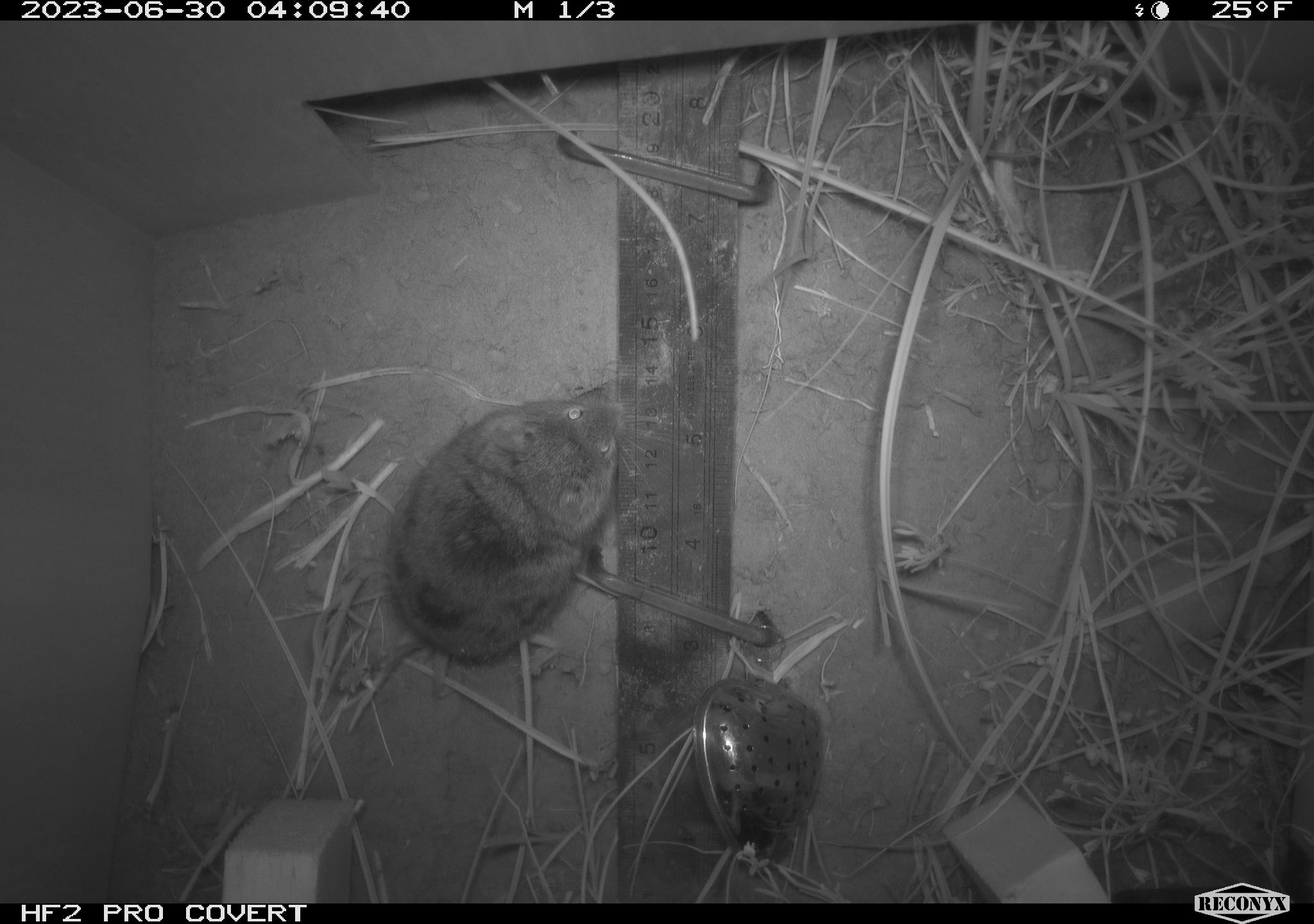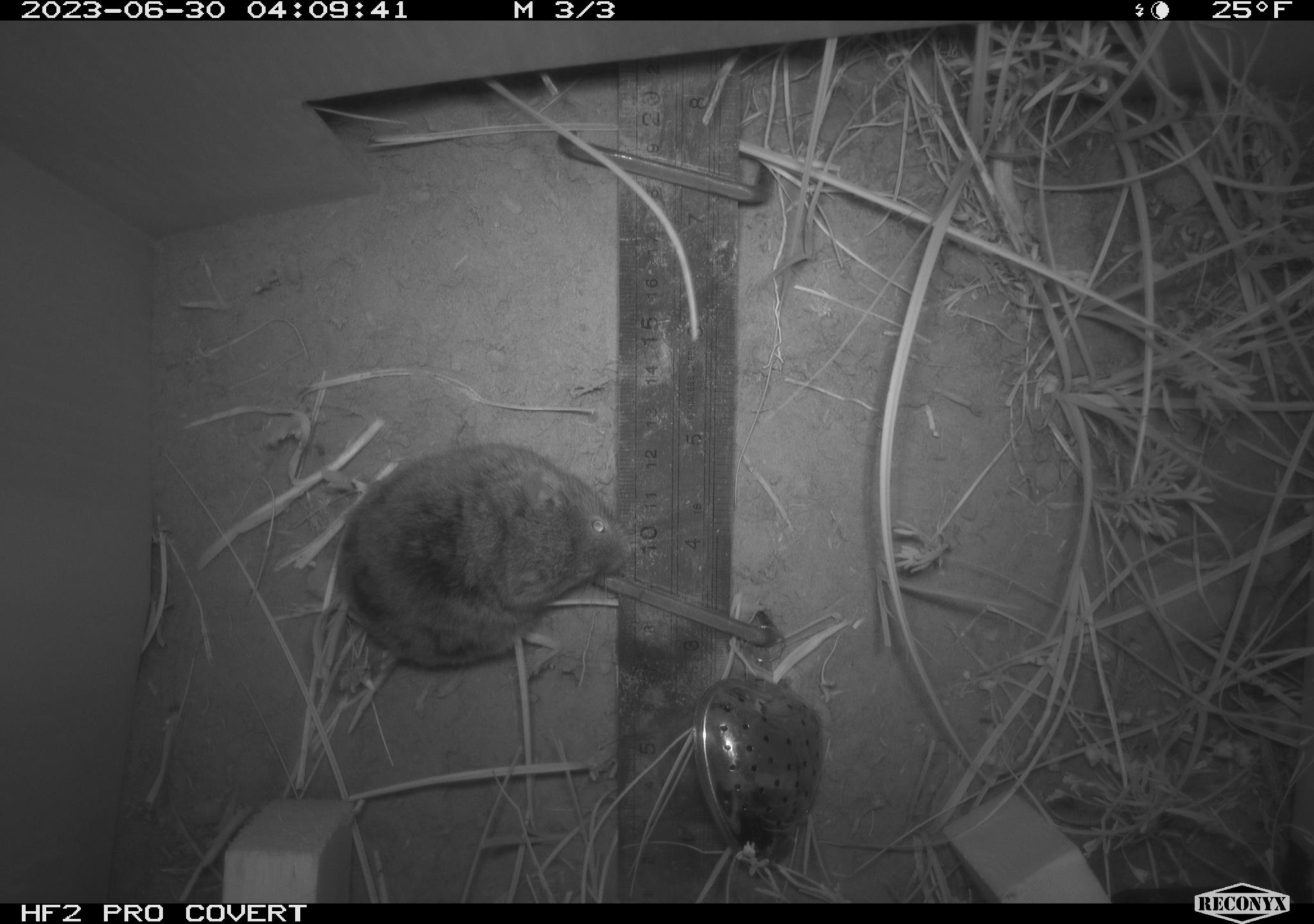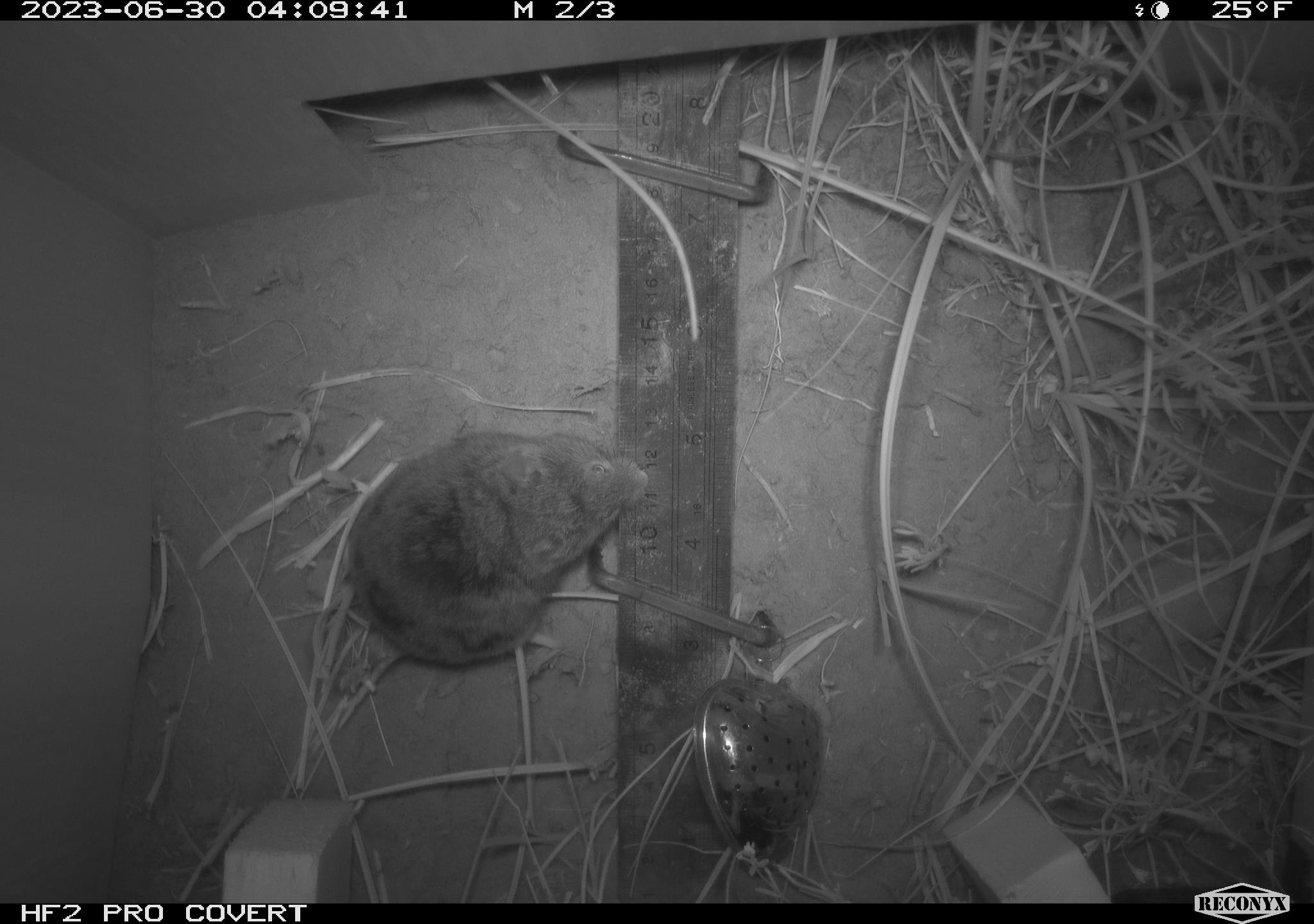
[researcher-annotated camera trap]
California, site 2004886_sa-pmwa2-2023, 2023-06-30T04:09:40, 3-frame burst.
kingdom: Animalia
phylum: Chordata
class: Mammalia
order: Rodentia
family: Cricetidae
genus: Lemmiscus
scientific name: Lemmiscus curtatus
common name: sagebrush vole